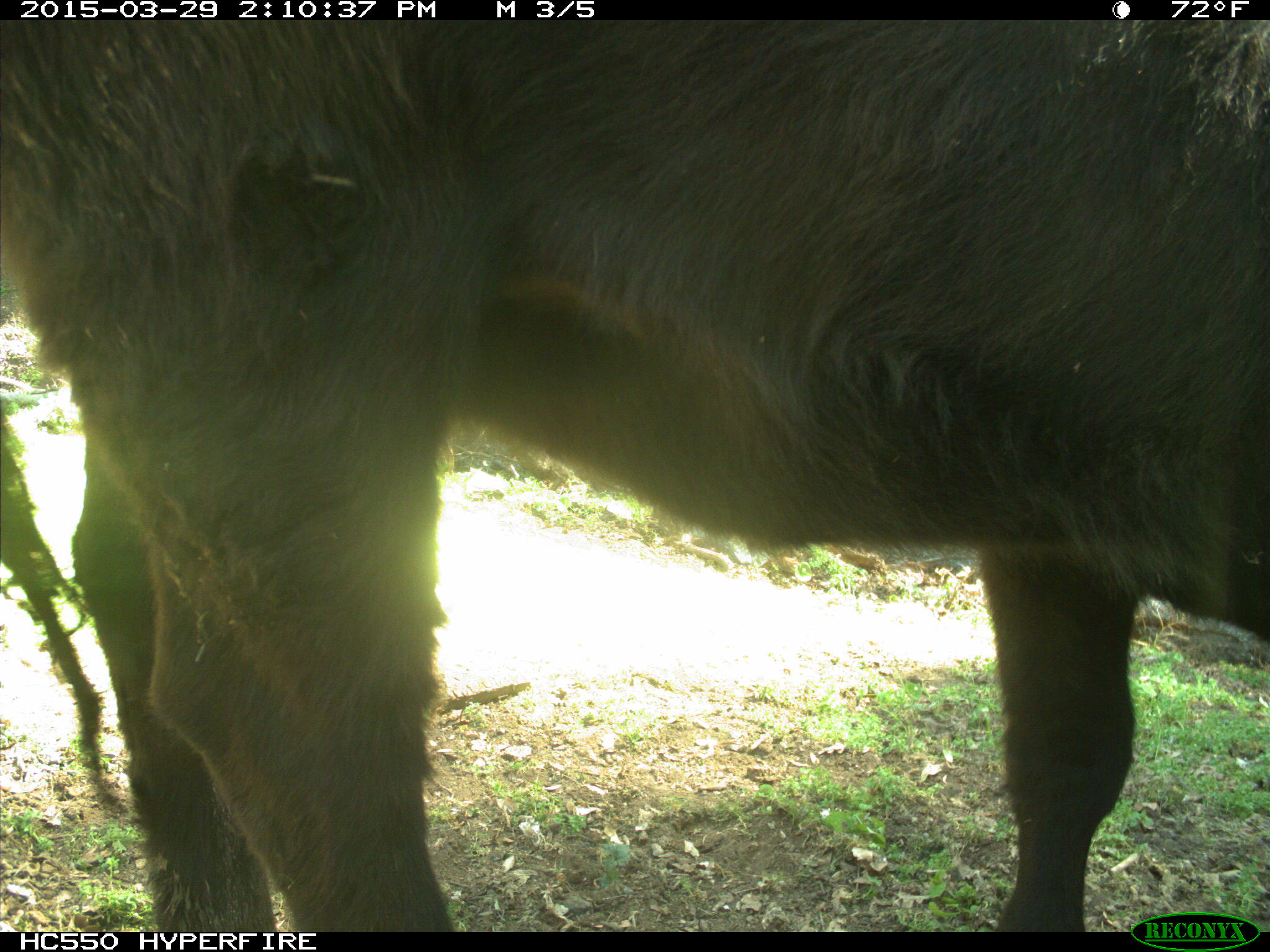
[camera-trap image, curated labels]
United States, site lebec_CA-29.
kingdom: Animalia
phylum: Chordata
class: Mammalia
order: Artiodactyla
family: Bovidae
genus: Bos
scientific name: Bos taurus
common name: domestic cow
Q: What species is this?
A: Bos taurus (domestic cow).